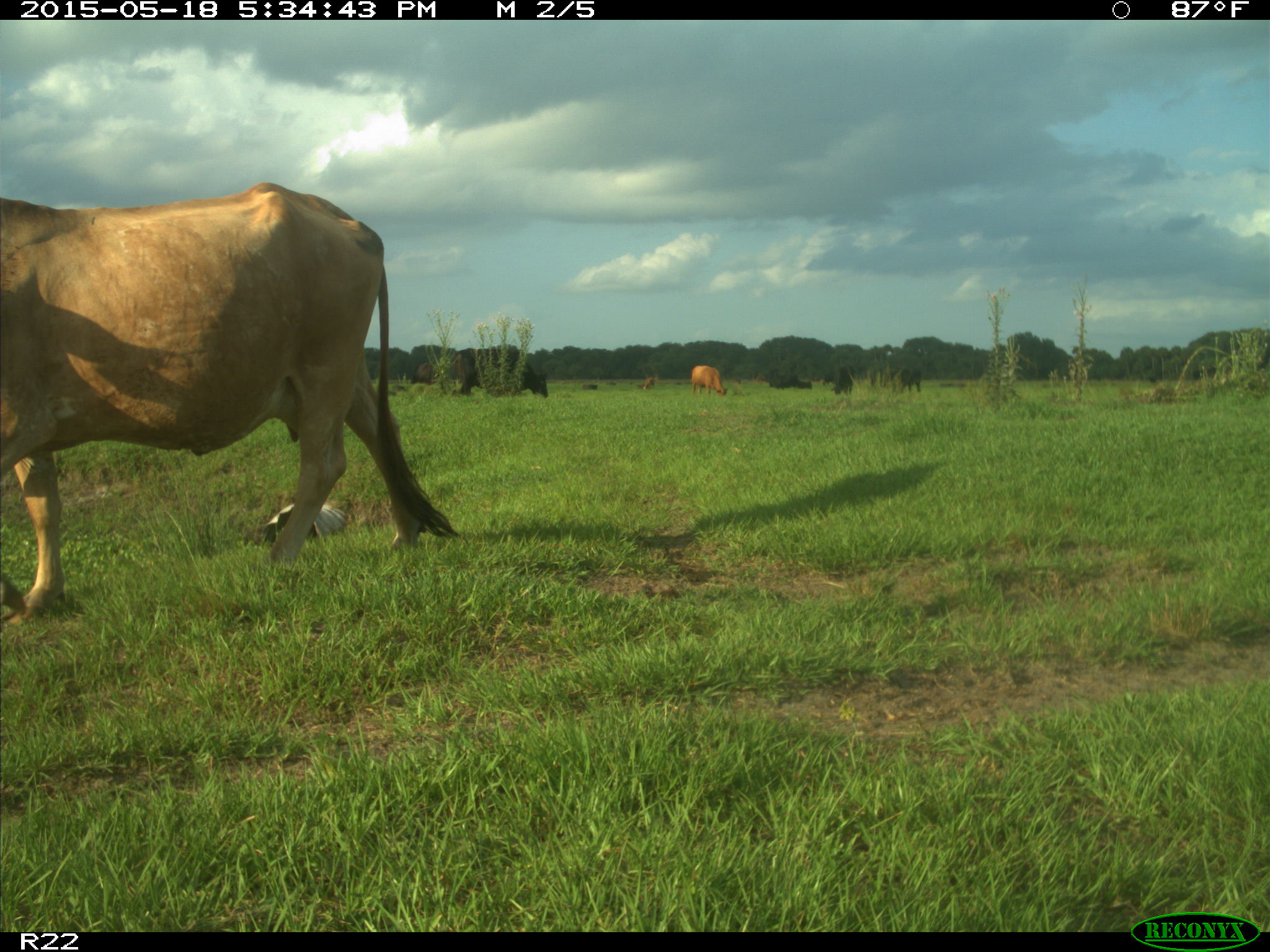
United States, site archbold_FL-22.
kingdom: Animalia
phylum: Chordata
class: Mammalia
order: Artiodactyla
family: Bovidae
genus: Bos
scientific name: Bos taurus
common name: domestic cow